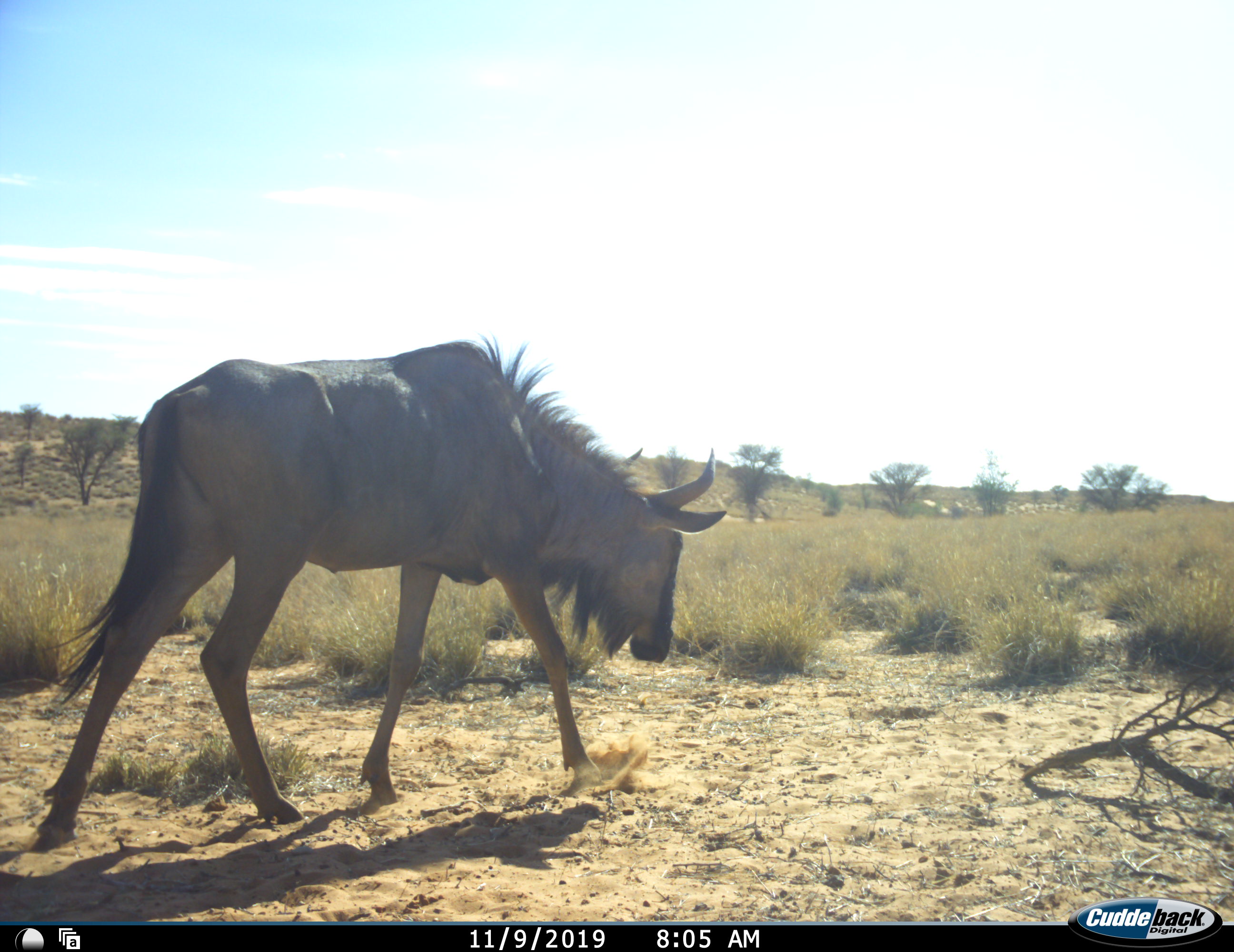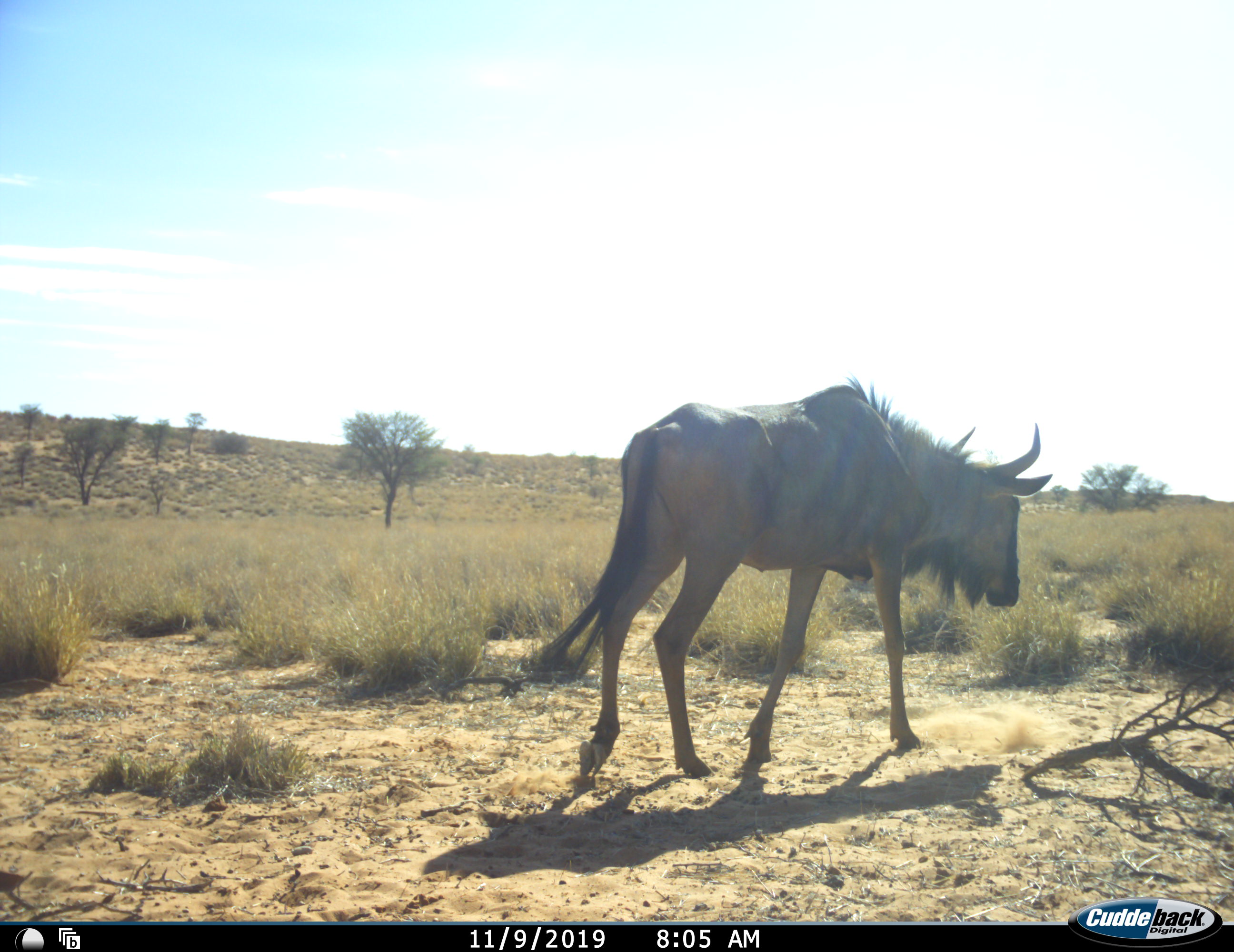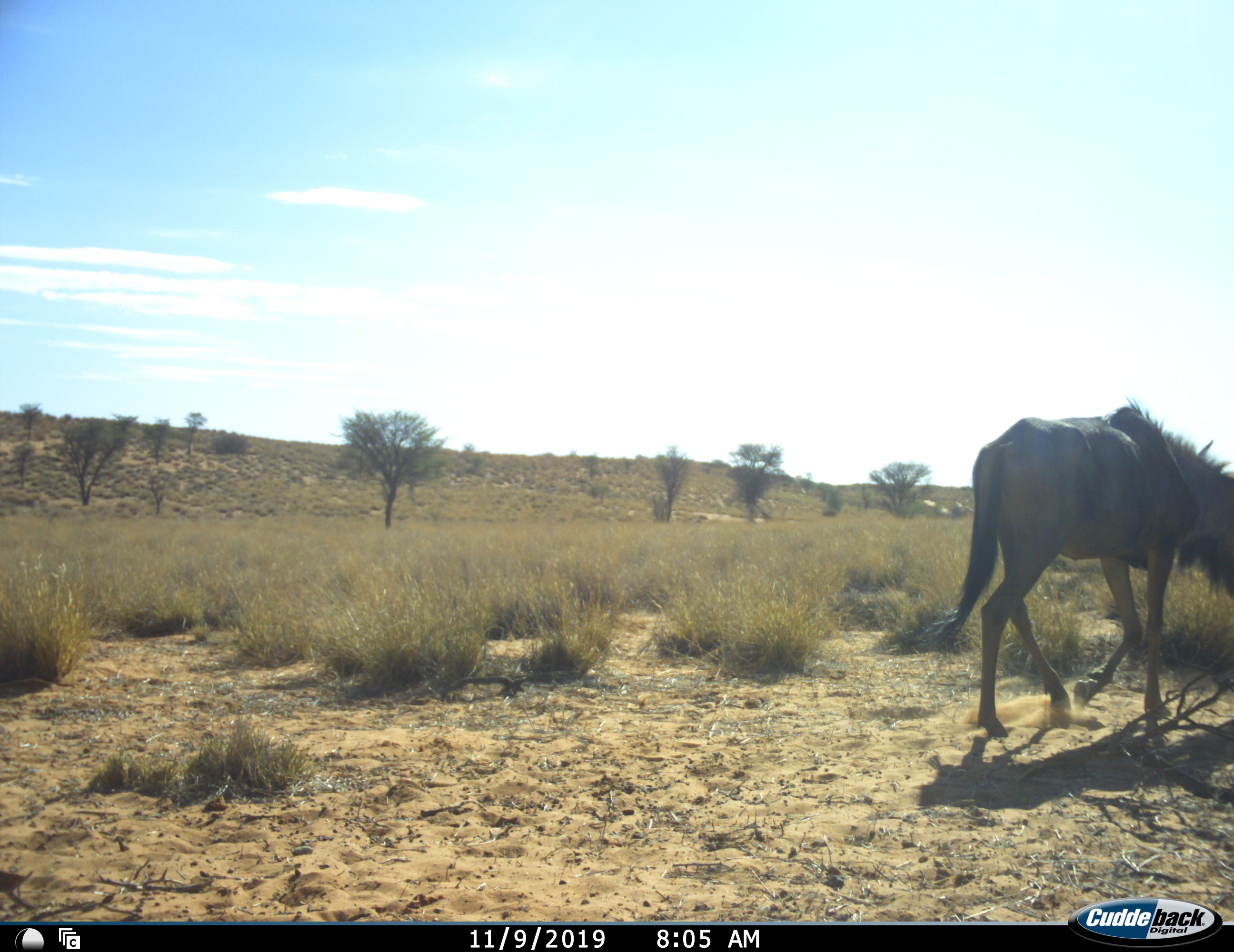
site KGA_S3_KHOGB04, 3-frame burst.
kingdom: Animalia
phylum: Chordata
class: Mammalia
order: Artiodactyla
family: Bovidae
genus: Connochaetes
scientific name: Connochaetes taurinus taurinus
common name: blue wildebeest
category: wildebeestblue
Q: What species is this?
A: Wildebeestblue (blue wildebeest) (Connochaetes taurinus taurinus).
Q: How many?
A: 1.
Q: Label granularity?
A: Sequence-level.